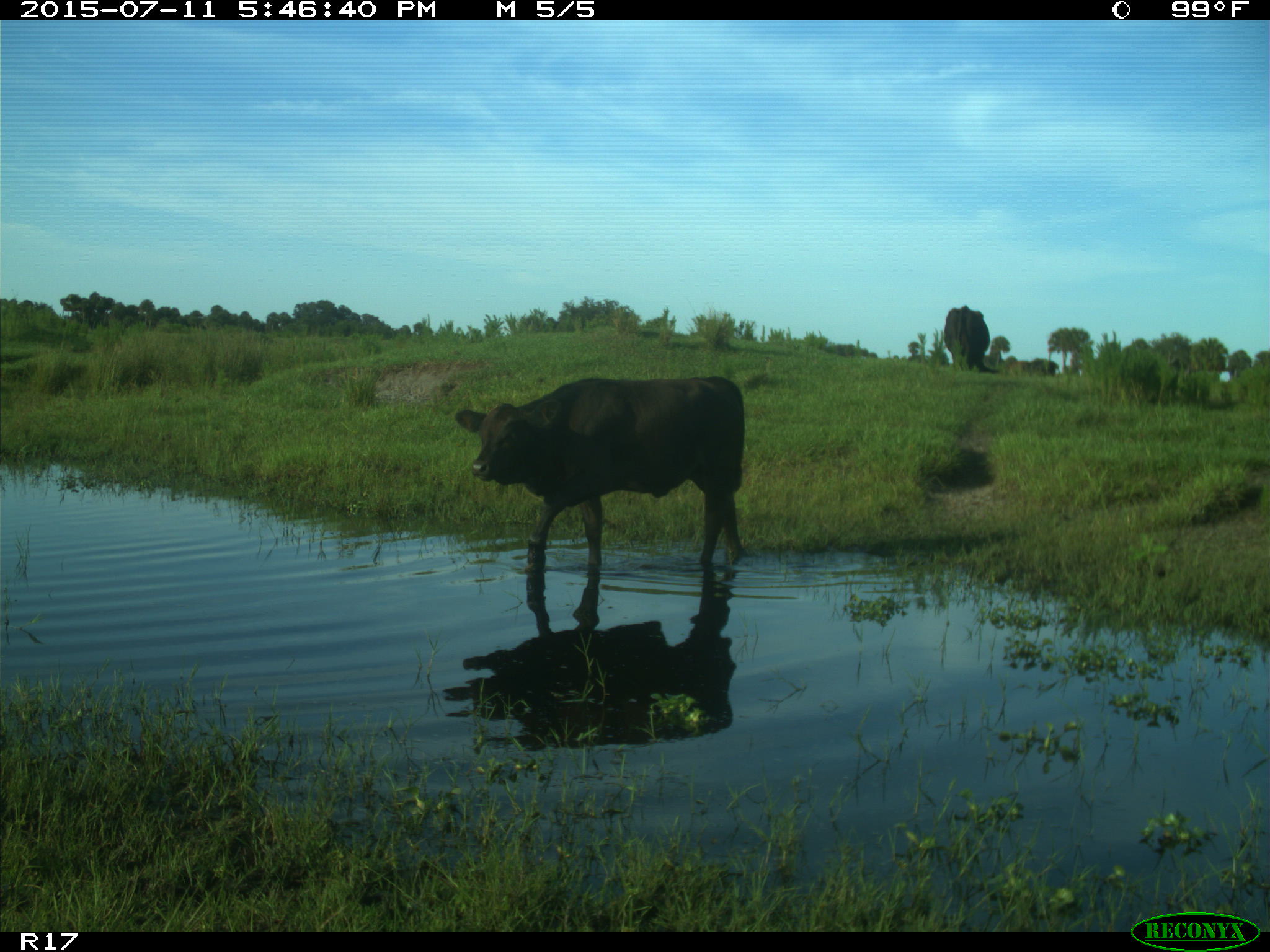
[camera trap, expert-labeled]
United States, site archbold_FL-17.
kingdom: Animalia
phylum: Chordata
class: Mammalia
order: Artiodactyla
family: Bovidae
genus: Bos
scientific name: Bos taurus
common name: domestic cow